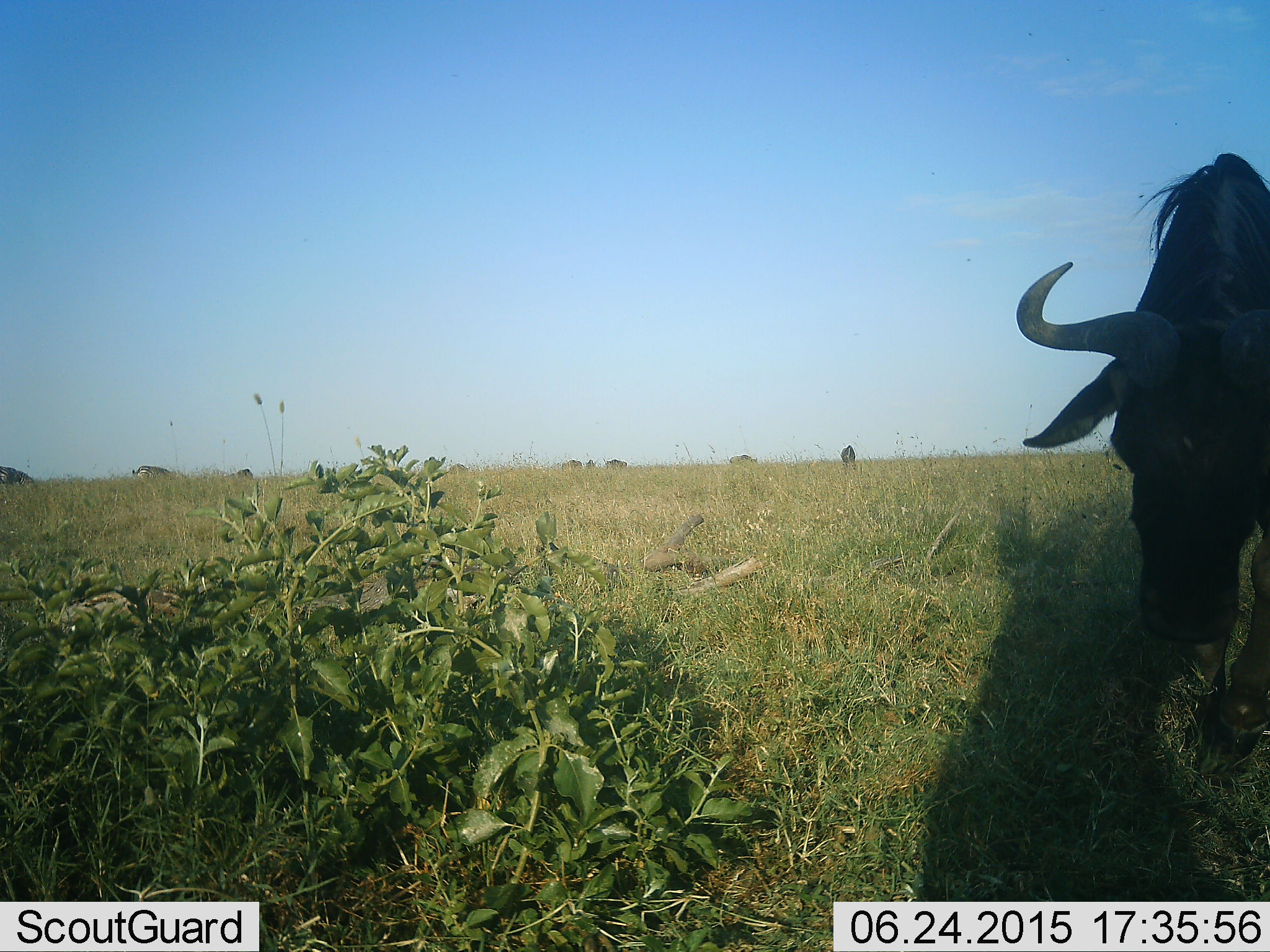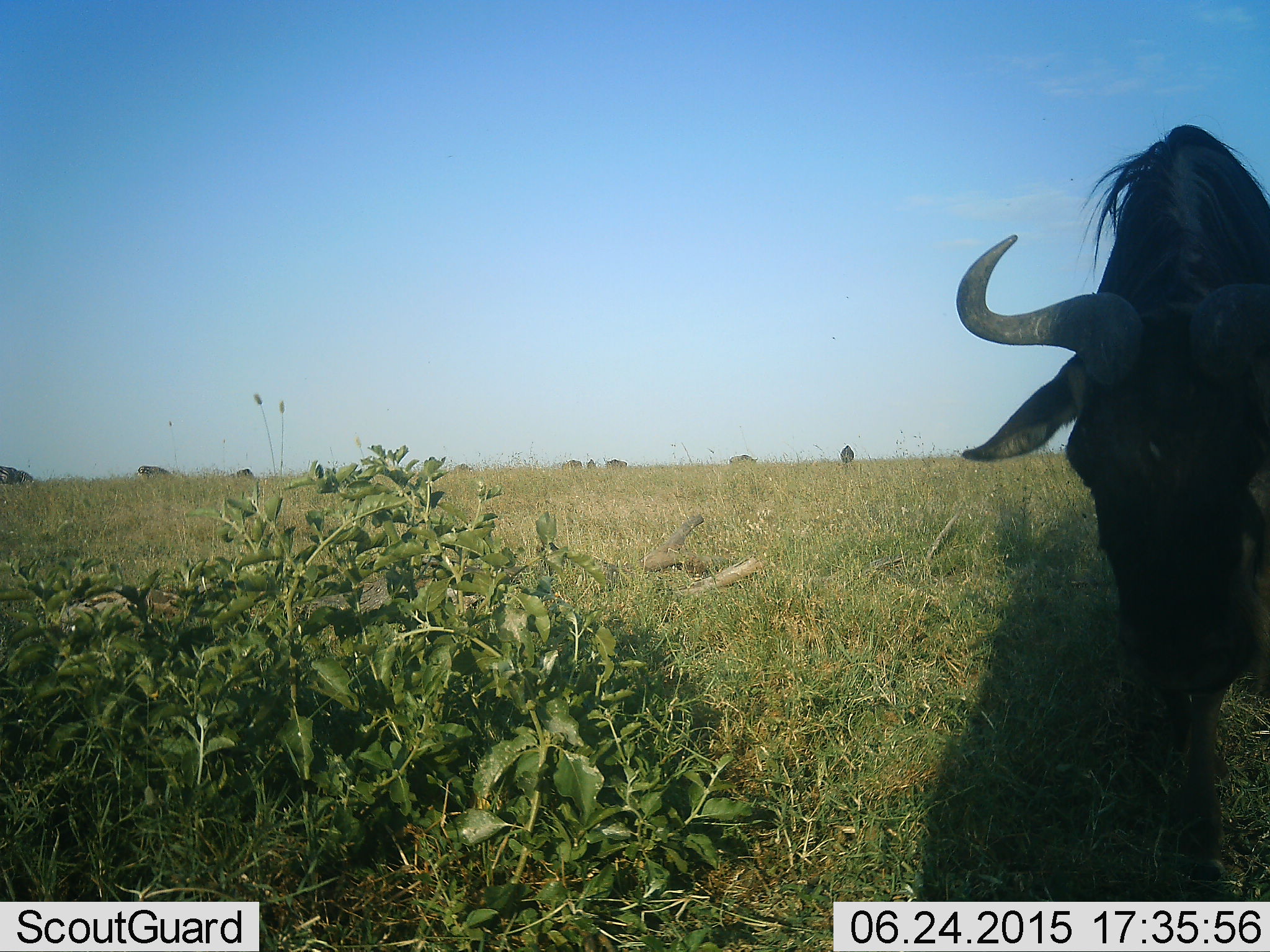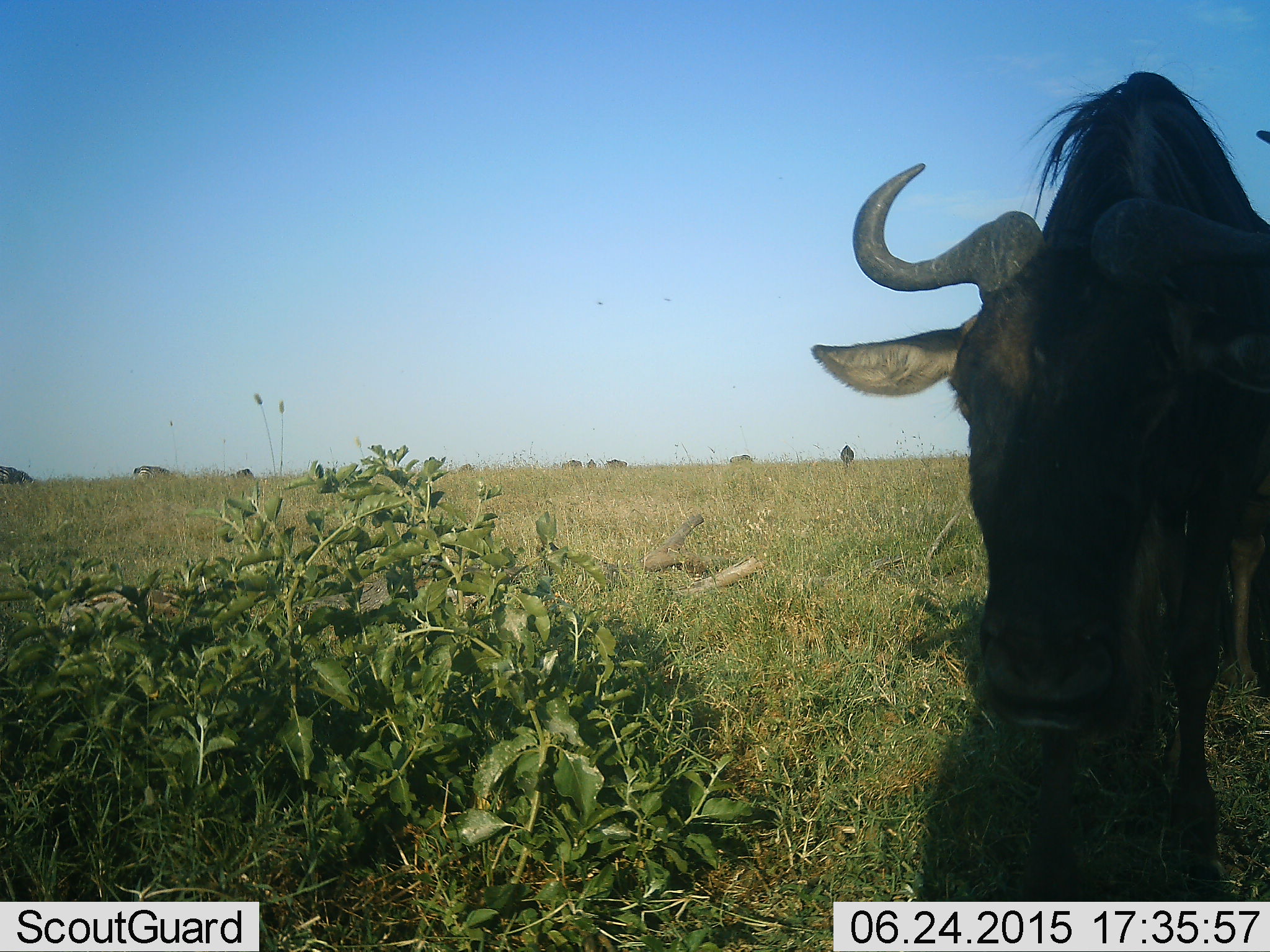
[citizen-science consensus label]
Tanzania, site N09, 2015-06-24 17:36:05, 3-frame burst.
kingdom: Animalia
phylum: Chordata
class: Mammalia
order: Artiodactyla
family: Bovidae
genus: Connochaetes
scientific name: Connochaetes taurinus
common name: blue wildebeest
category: wildebeest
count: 1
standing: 46%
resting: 0%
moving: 38%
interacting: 0%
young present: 0%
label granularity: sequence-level